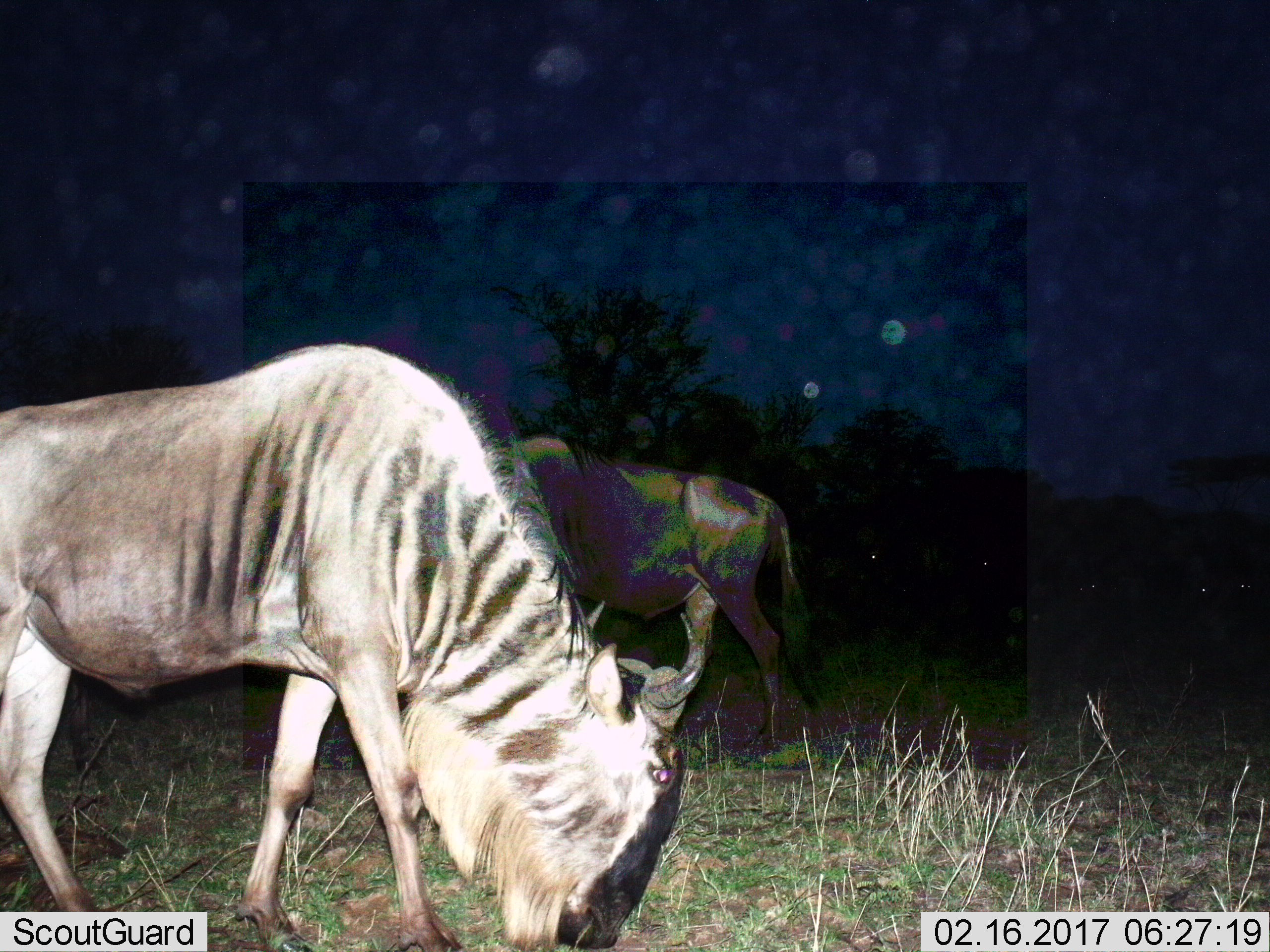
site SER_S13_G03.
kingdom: Animalia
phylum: Chordata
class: Mammalia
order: Artiodactyla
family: Bovidae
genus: Connochaetes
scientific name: Connochaetes taurinus taurinus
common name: blue wildebeest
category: wildebeestblue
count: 7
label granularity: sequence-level